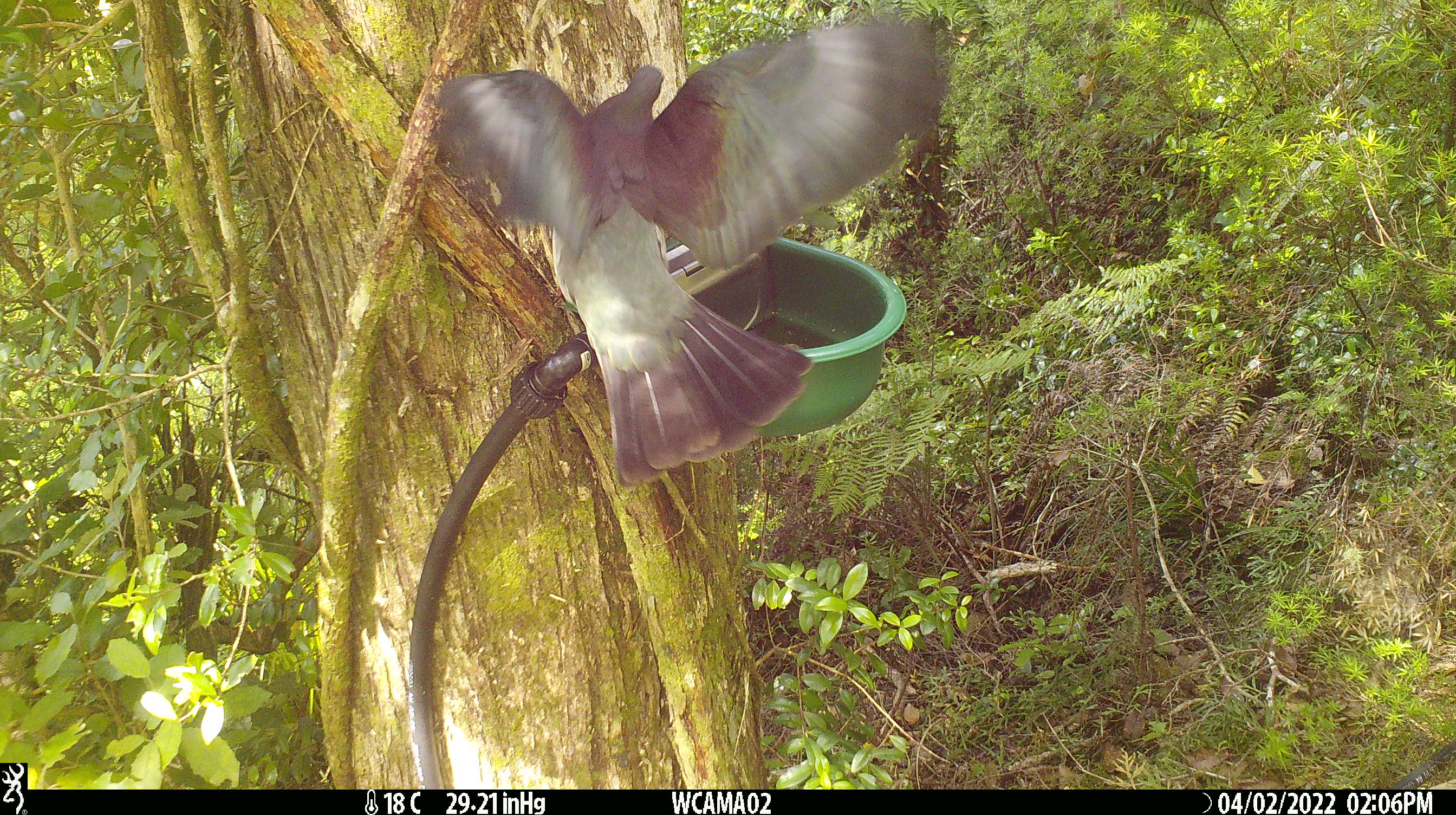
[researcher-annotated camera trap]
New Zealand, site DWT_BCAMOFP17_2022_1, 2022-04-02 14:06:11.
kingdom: Animalia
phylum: Chordata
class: Aves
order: Columbiformes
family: Columbidae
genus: Hemiphaga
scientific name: Hemiphaga novaeseelandiae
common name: new zealand pigeon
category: kereru